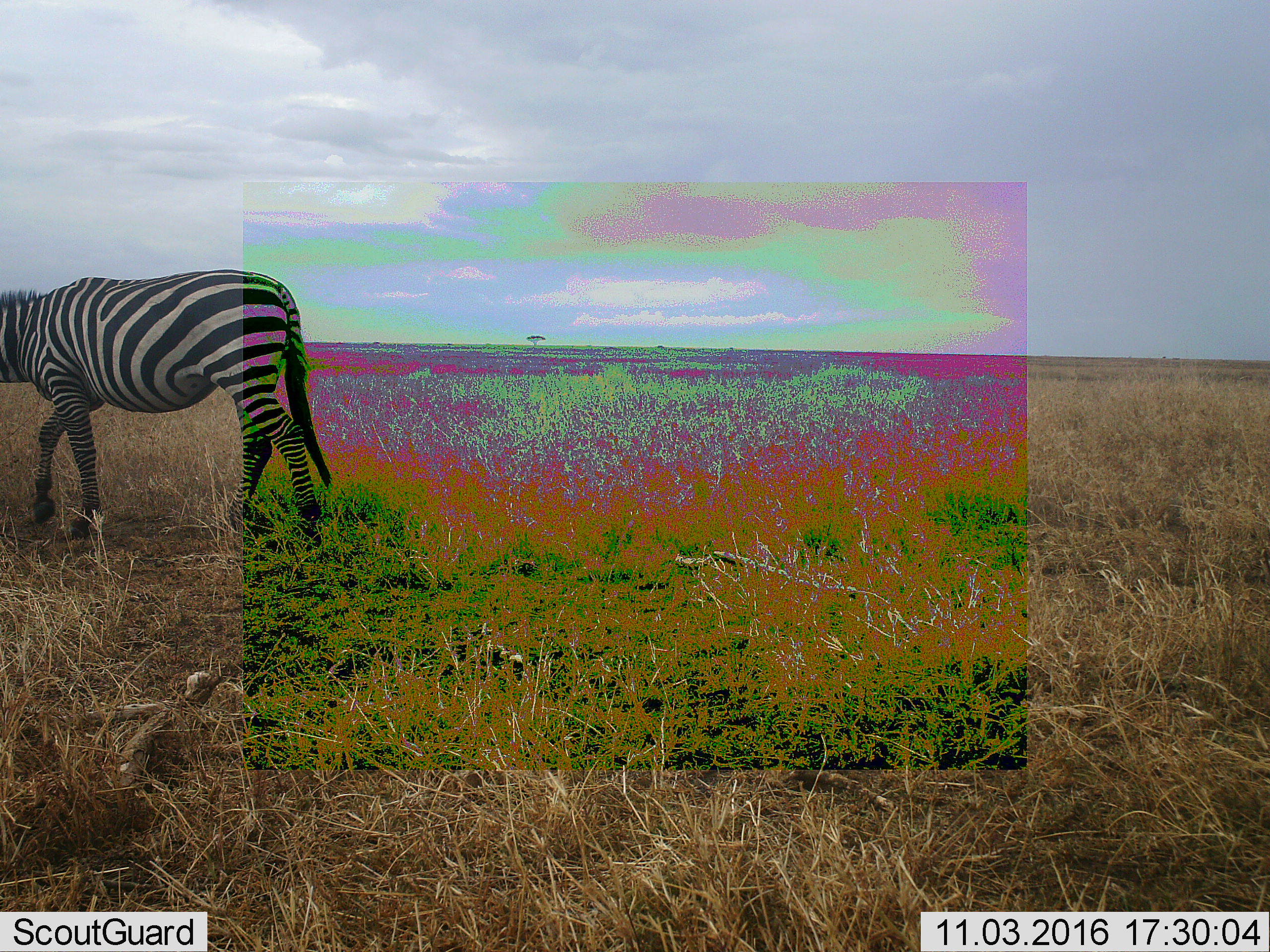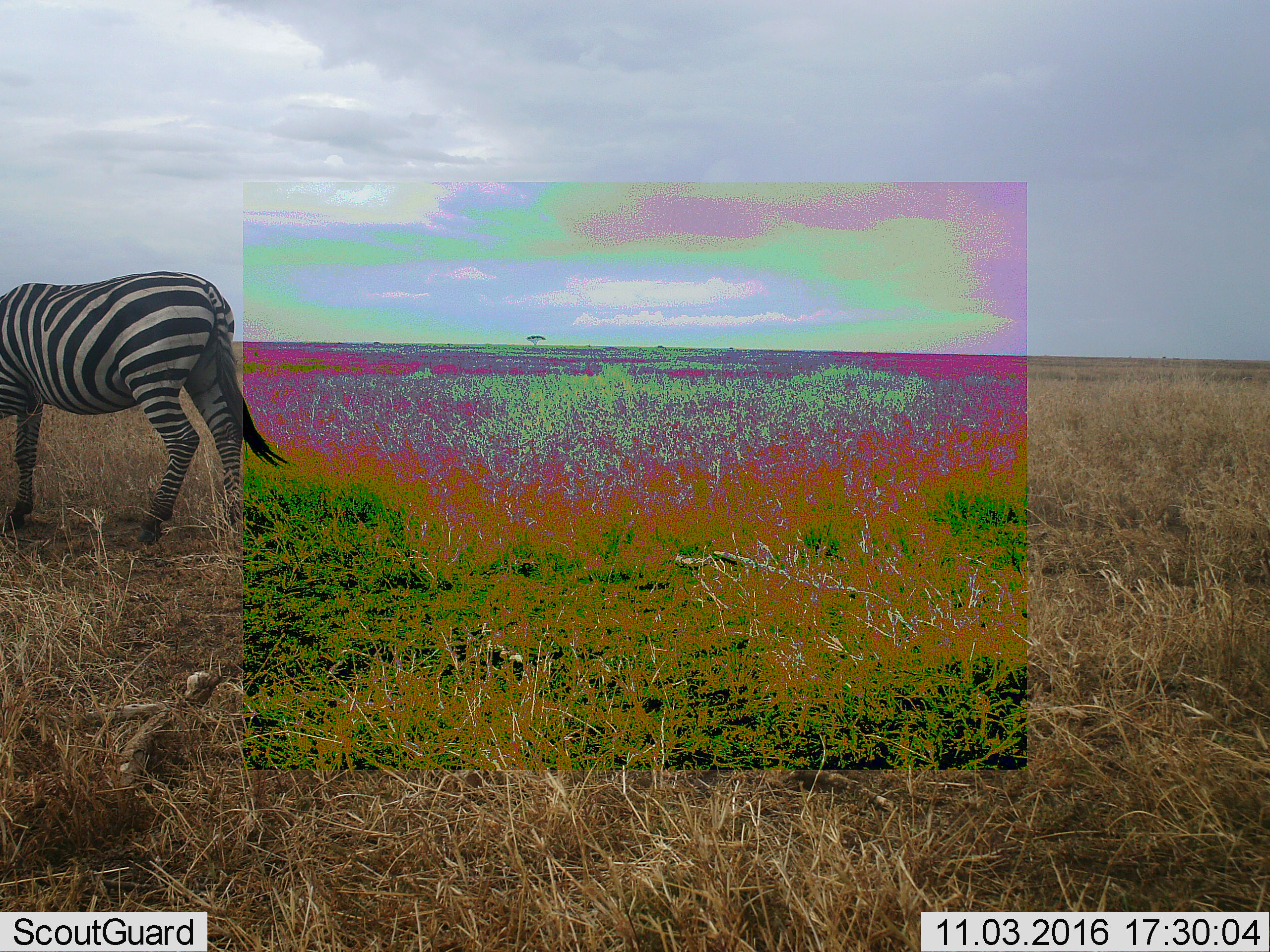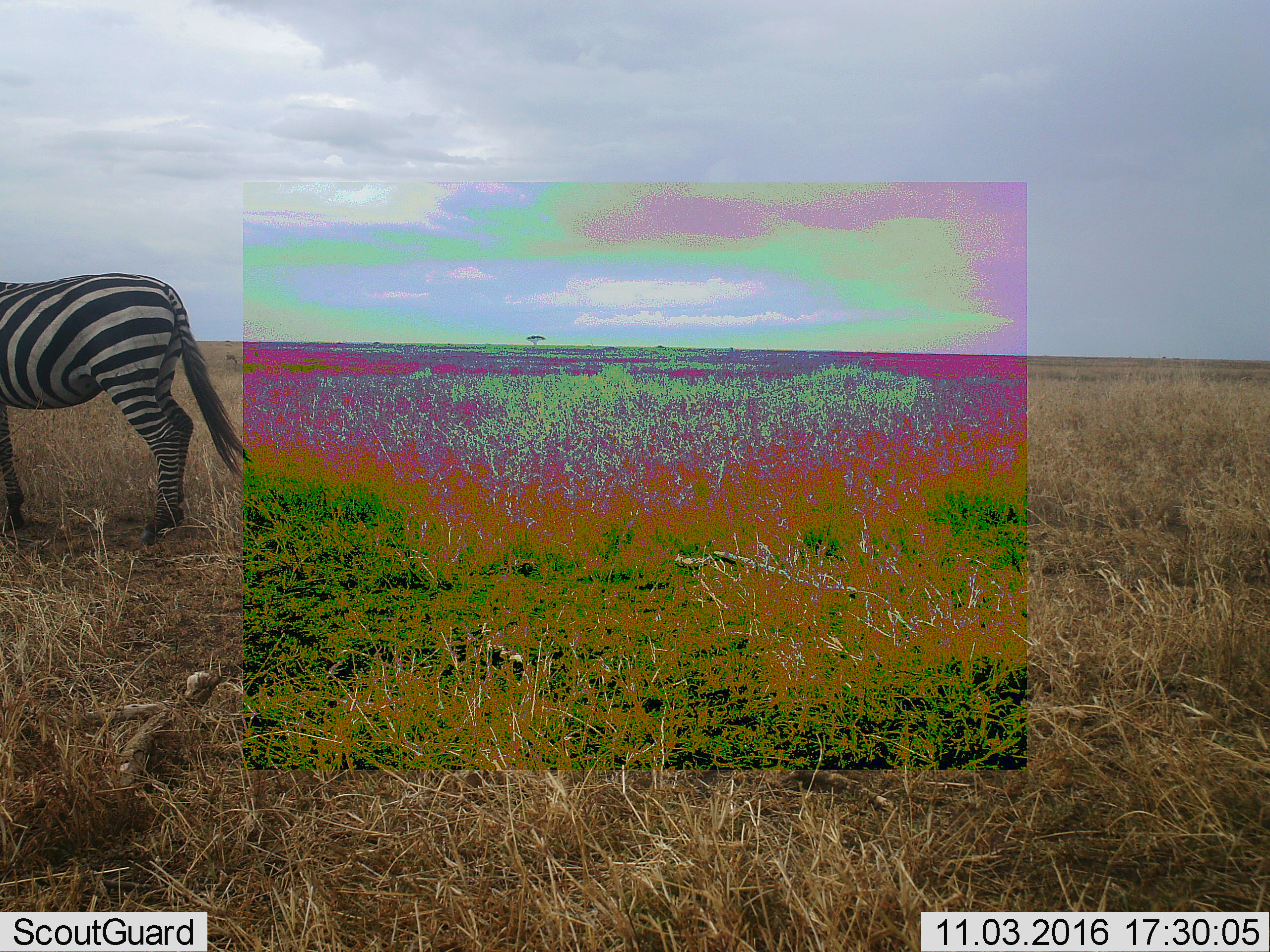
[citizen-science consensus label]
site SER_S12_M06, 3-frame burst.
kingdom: Animalia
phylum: Chordata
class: Mammalia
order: Perissodactyla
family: Equidae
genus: Equus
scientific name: Equus quagga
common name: plains zebra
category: zebraplains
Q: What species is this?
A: Zebraplains (plains zebra) (Equus quagga).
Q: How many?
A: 1.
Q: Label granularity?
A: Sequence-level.